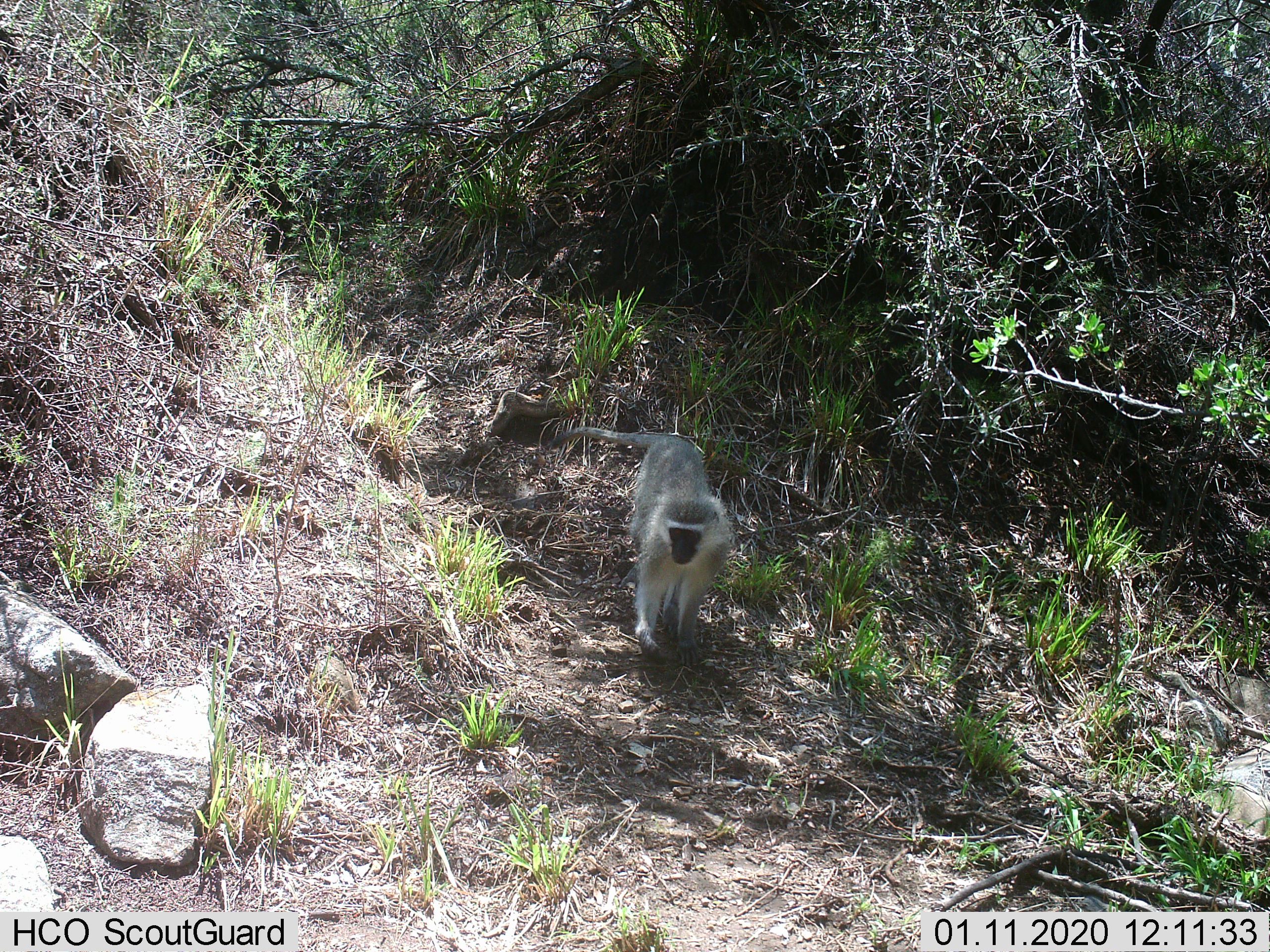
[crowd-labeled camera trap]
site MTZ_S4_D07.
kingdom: Animalia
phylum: Chordata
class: Mammalia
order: Primates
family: Cercopithecidae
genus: Chlorocebus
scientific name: Chlorocebus pygerythrus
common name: vervet monkey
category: monkeyvervet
Monkeyvervet (vervet monkey) (Chlorocebus pygerythrus), count 1. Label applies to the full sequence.